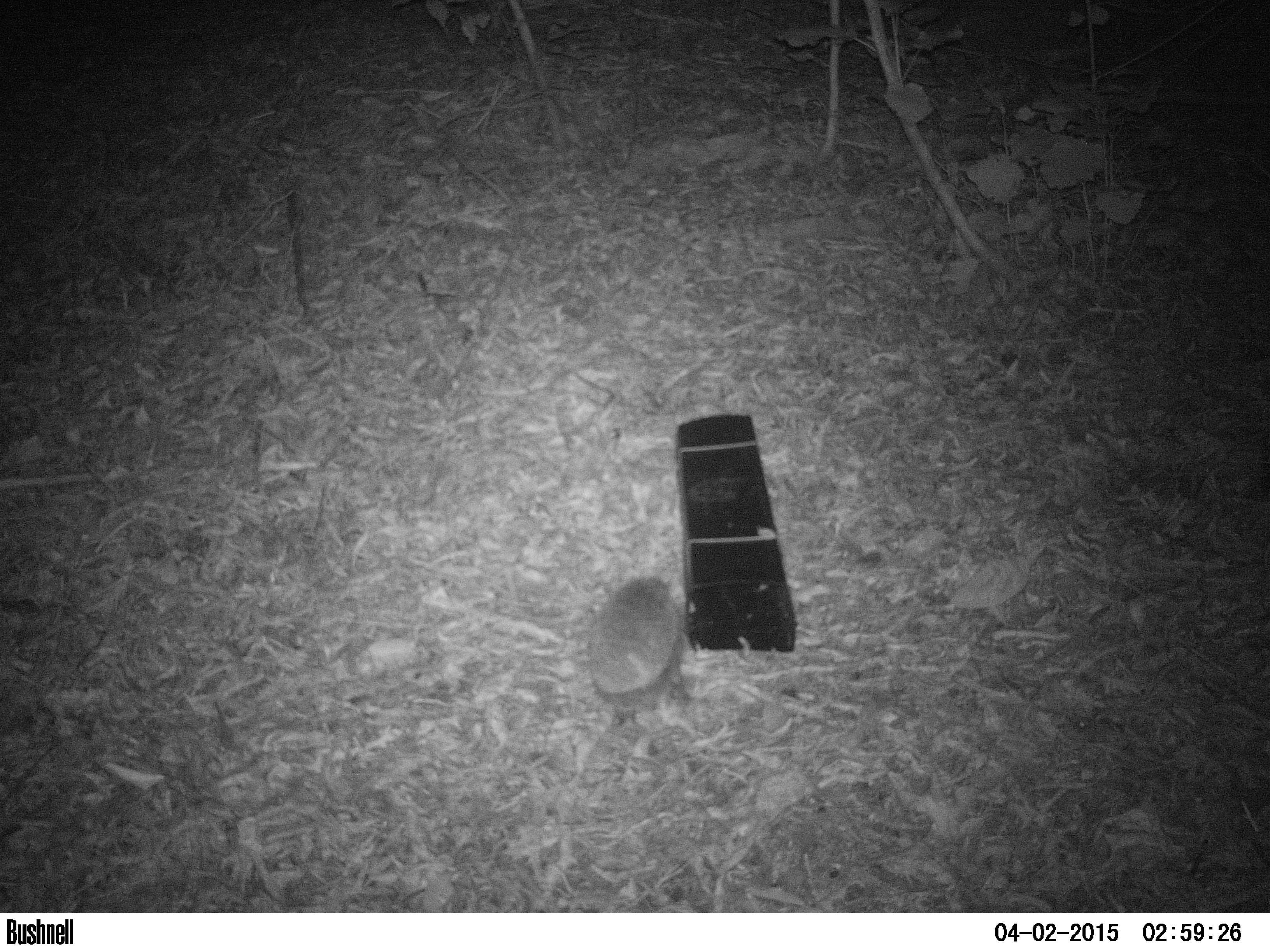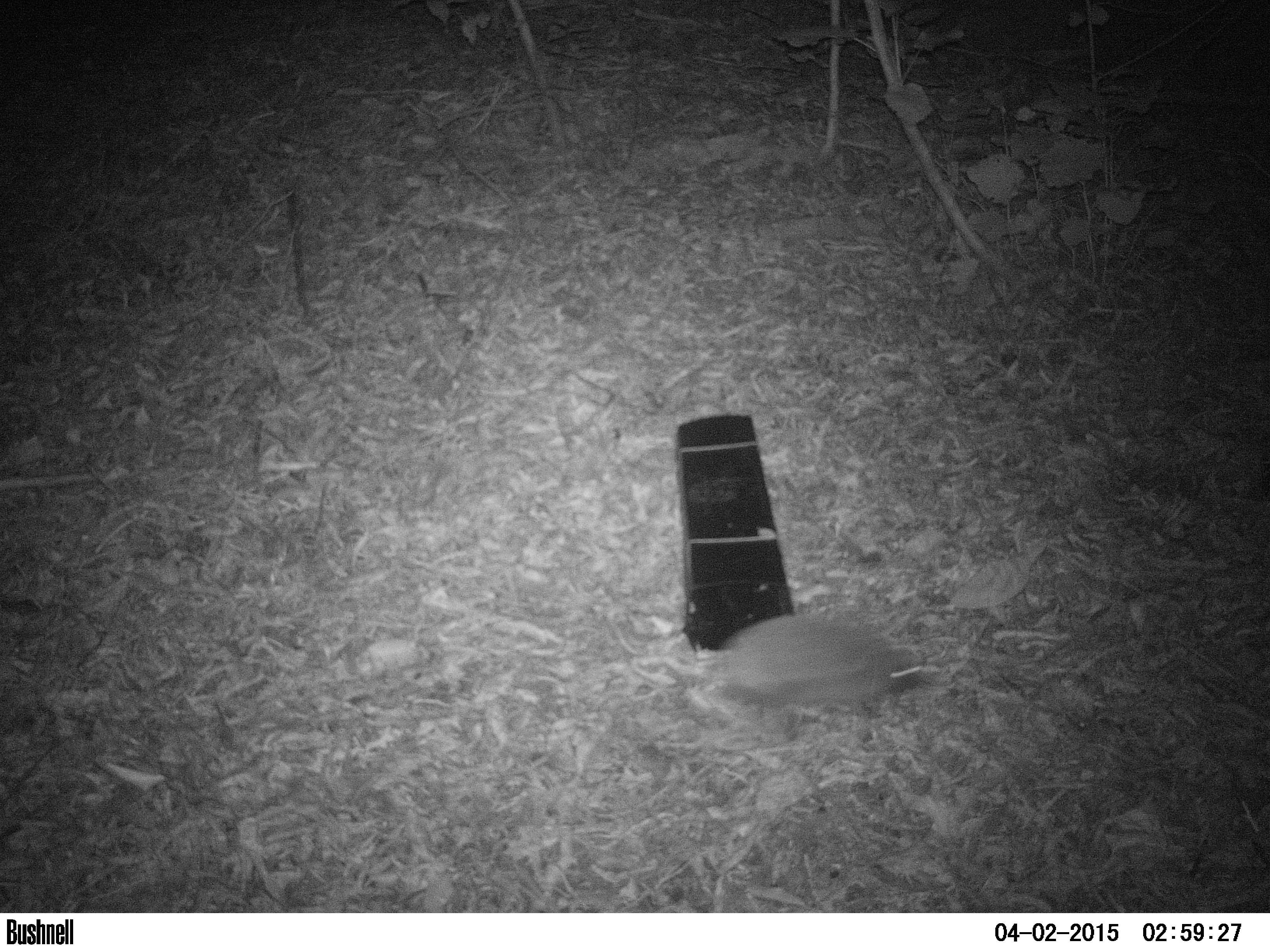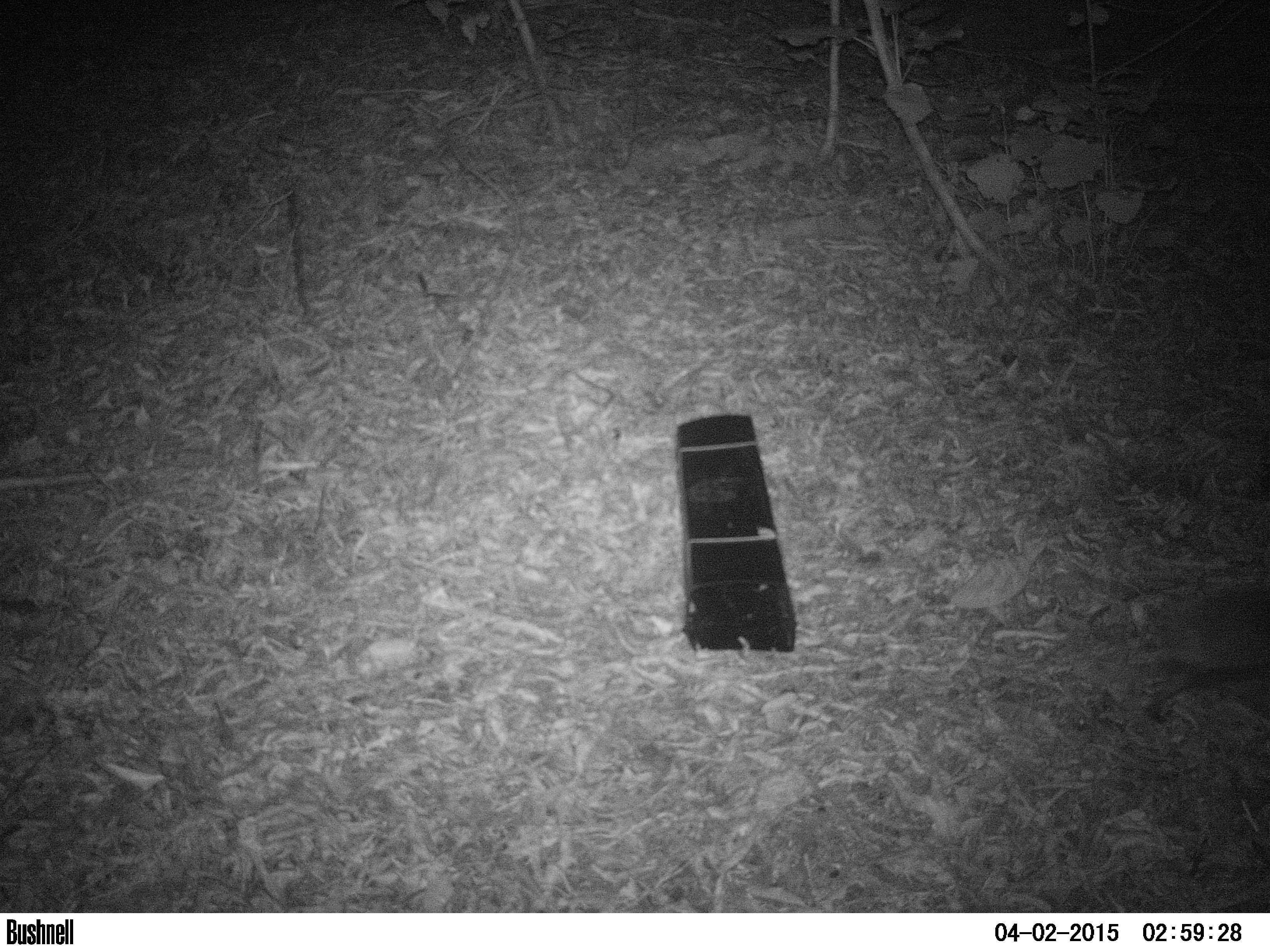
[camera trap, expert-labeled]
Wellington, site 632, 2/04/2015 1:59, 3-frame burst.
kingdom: Animalia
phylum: Chordata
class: Mammalia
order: Eulipotyphla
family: Erinaceidae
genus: Erinaceus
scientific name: Erinaceus europaeus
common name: hedgehog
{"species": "hedgehog (Erinaceus europaeus)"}